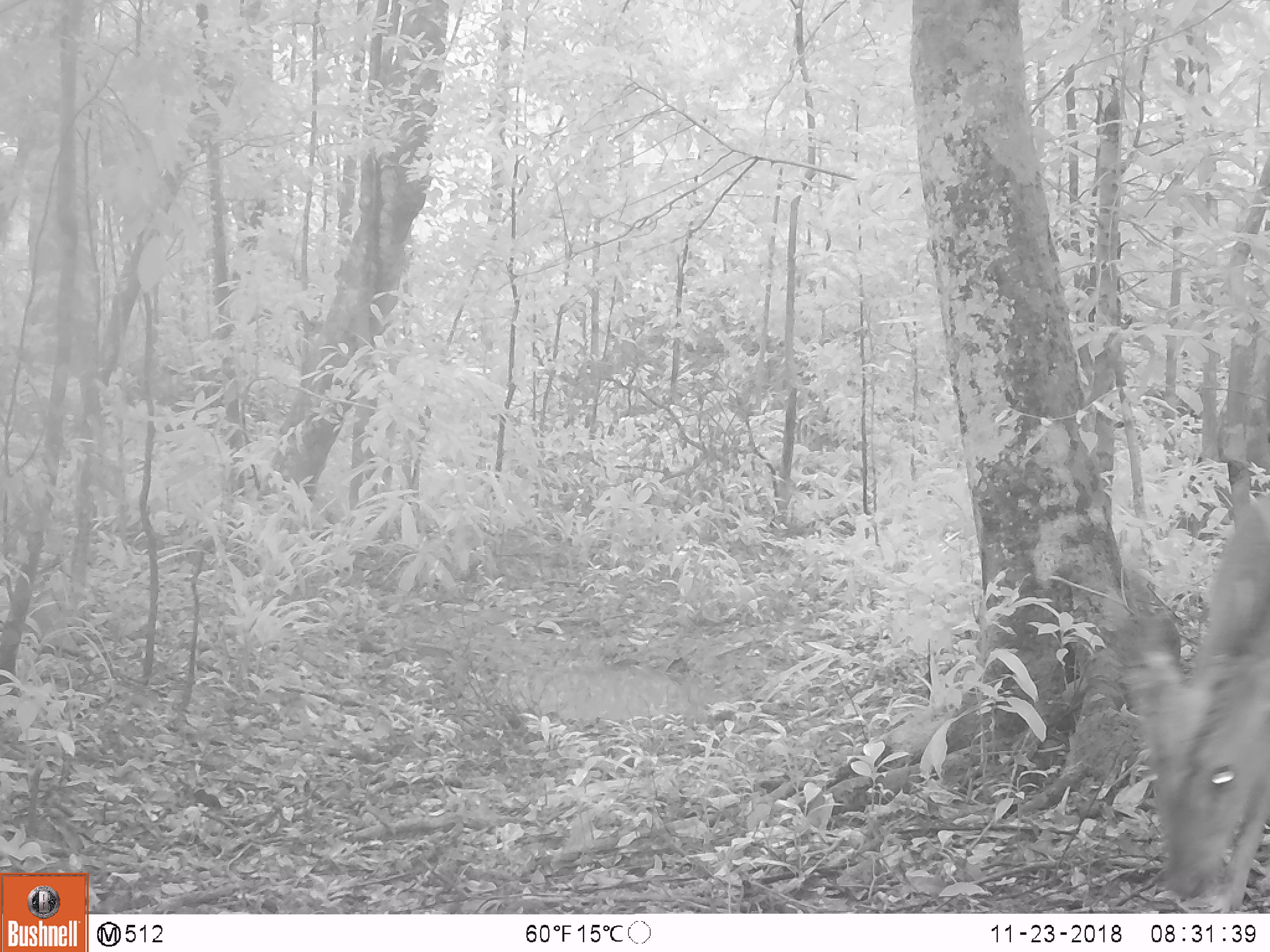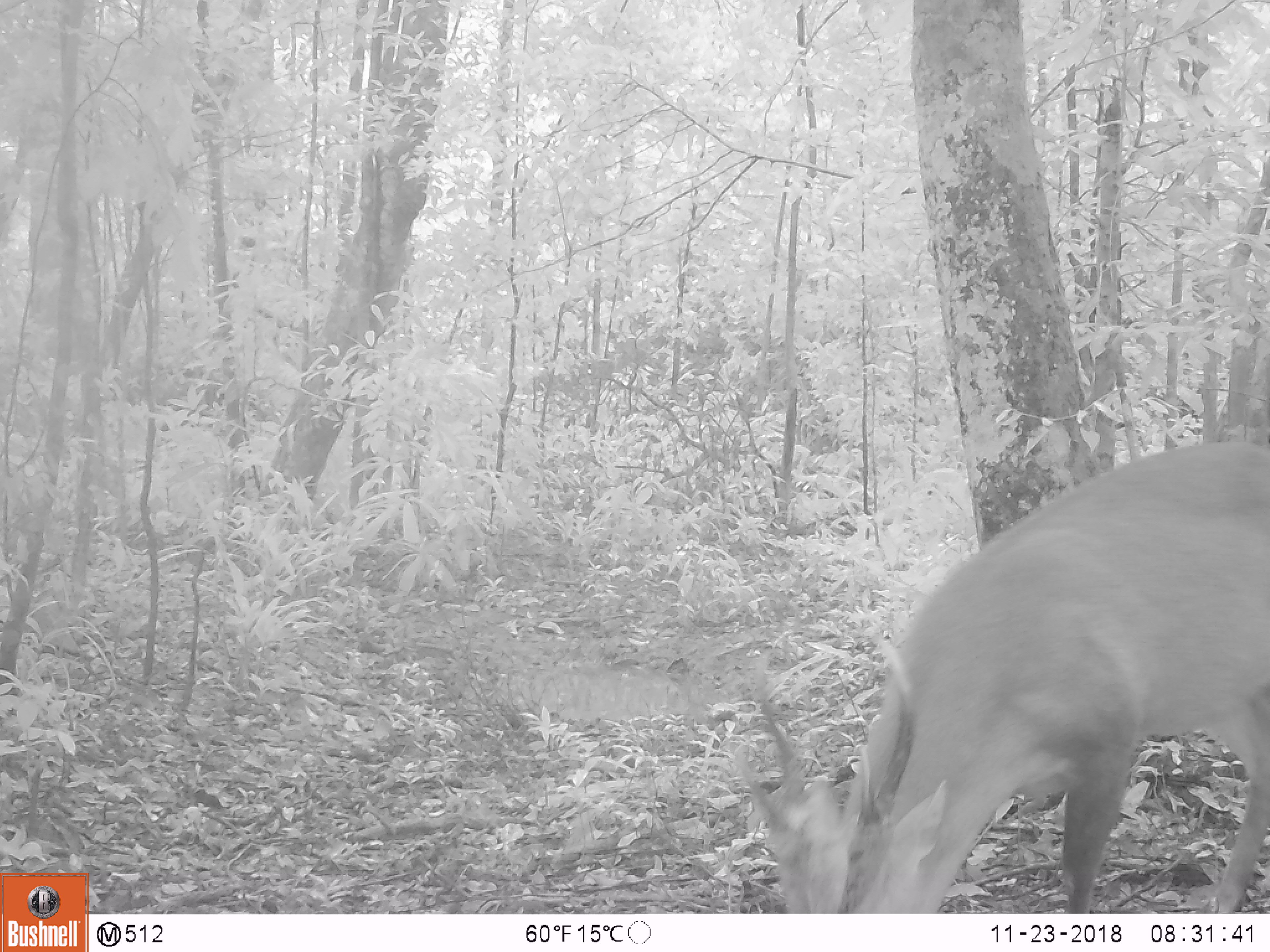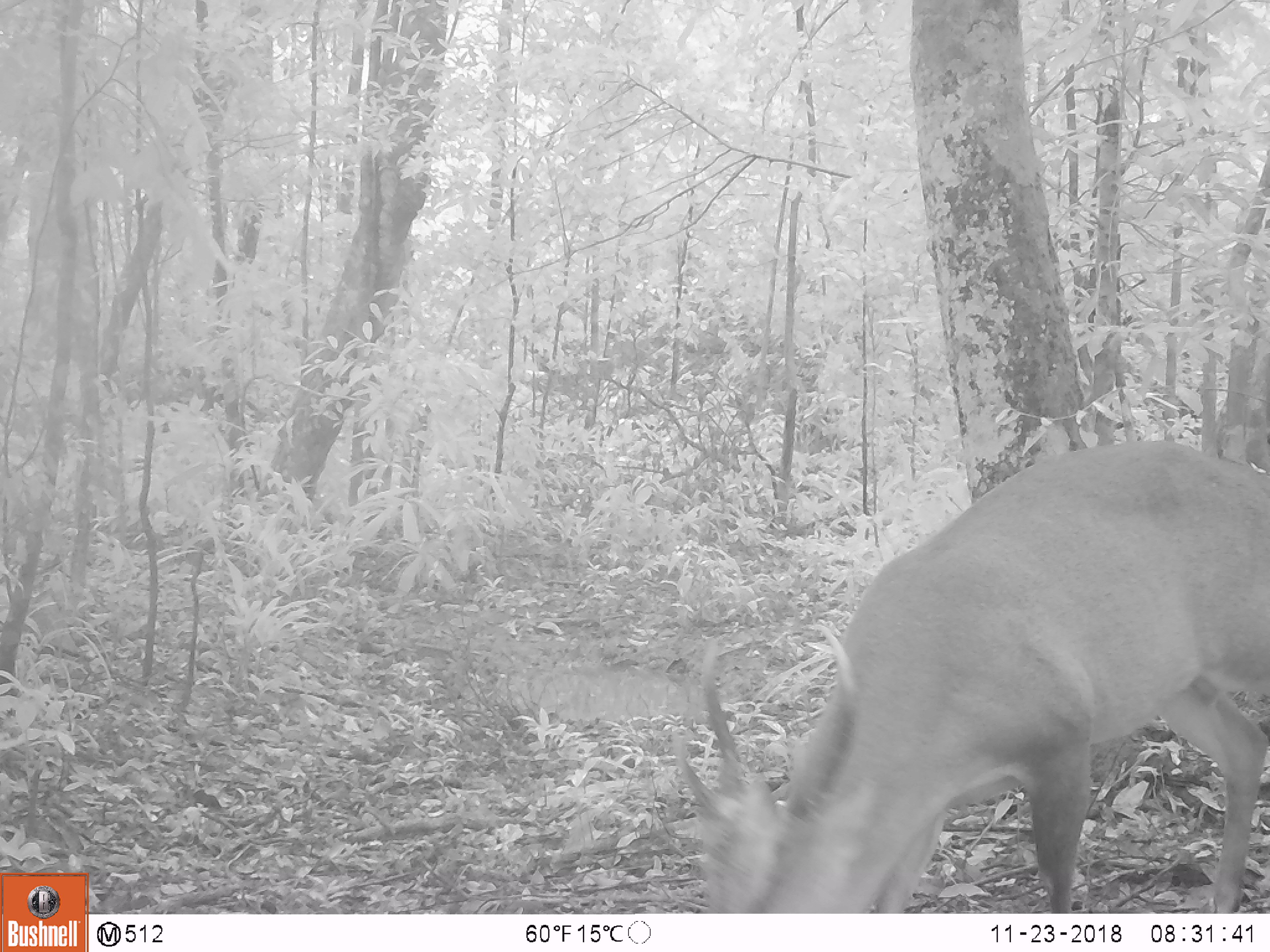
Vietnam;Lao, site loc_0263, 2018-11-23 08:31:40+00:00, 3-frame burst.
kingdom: Animalia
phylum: Chordata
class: Mammalia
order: Artiodactyla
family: Cervidae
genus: Muntiacus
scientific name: Muntiacus vuquangensis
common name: large-antlered muntjac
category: large antlered muntjac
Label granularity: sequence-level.